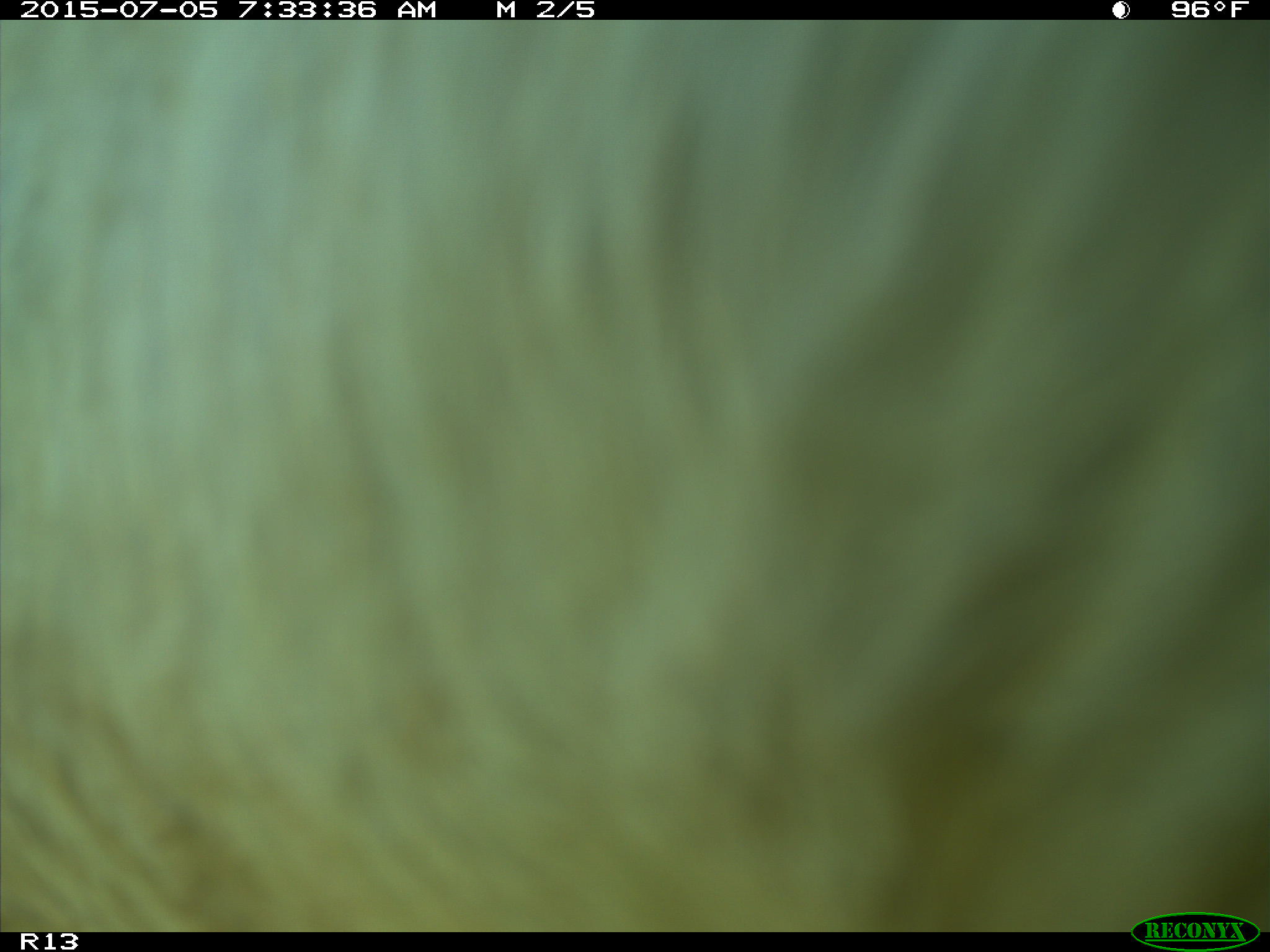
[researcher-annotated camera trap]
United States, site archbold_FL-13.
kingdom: Animalia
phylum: Chordata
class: Mammalia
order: Artiodactyla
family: Bovidae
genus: Bos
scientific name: Bos taurus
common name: domestic cow